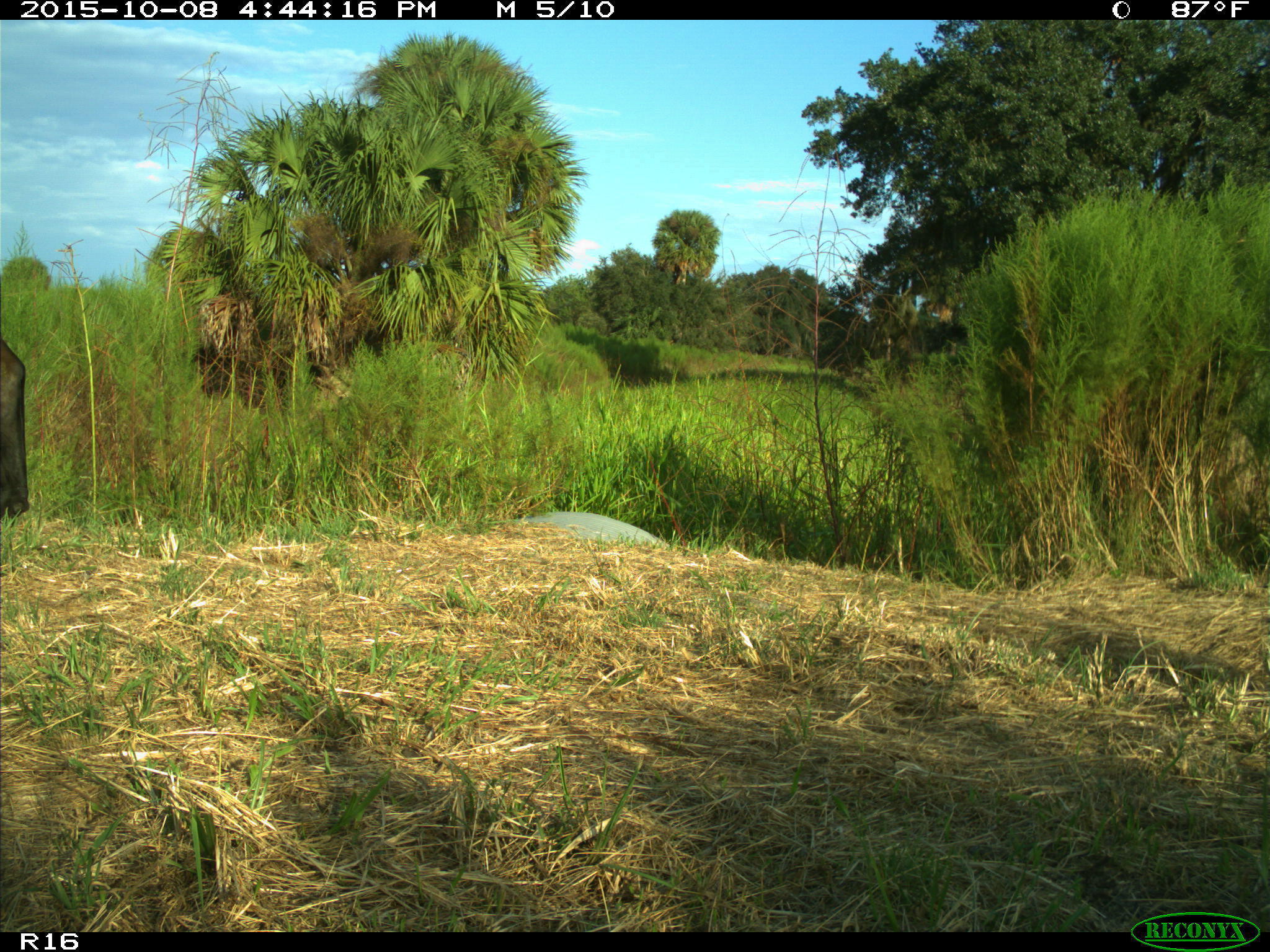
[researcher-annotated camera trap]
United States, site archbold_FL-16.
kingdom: Animalia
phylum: Chordata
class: Mammalia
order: Artiodactyla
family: Bovidae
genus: Bos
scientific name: Bos taurus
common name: domestic cow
Bos taurus (domestic cow).